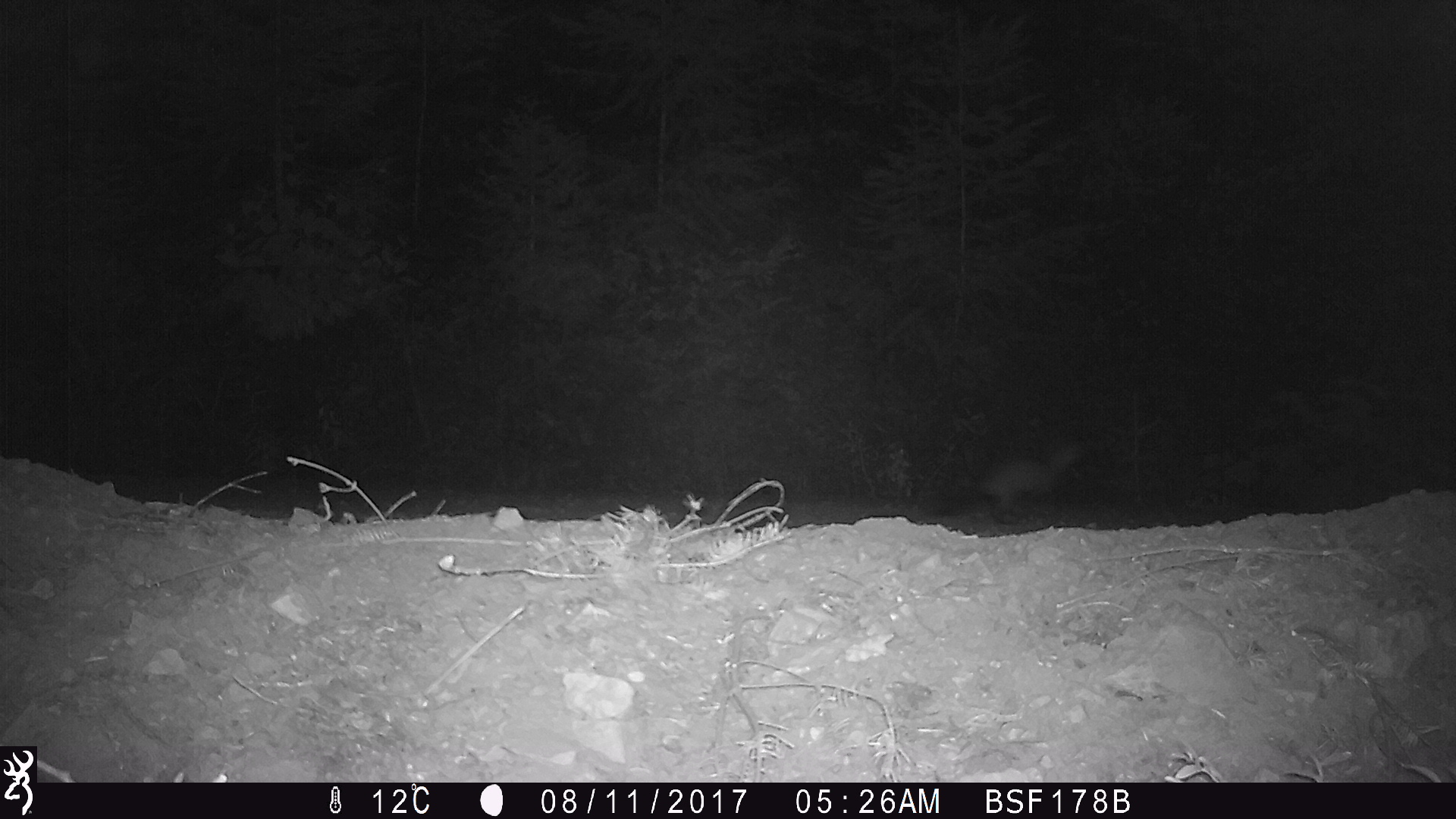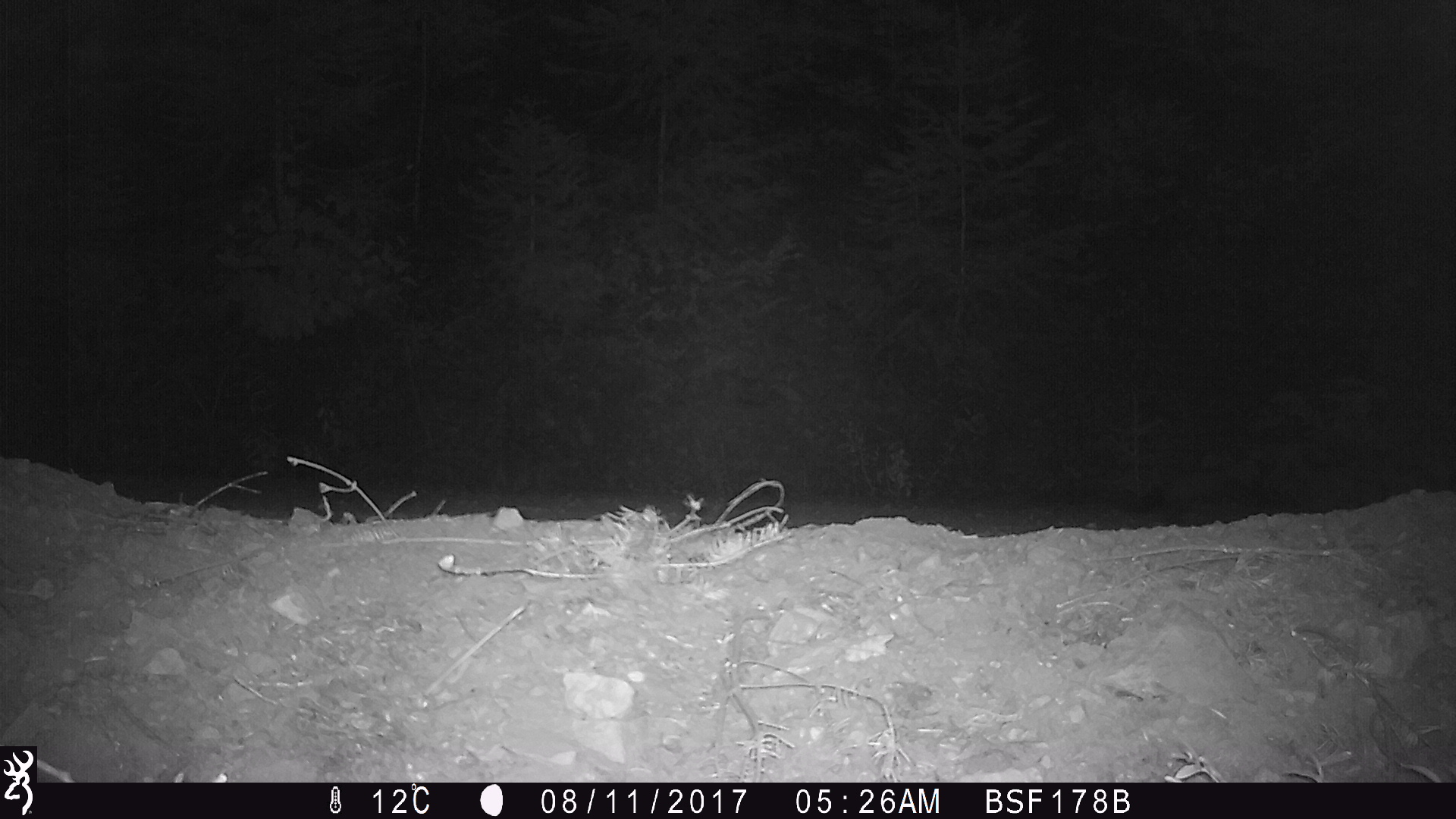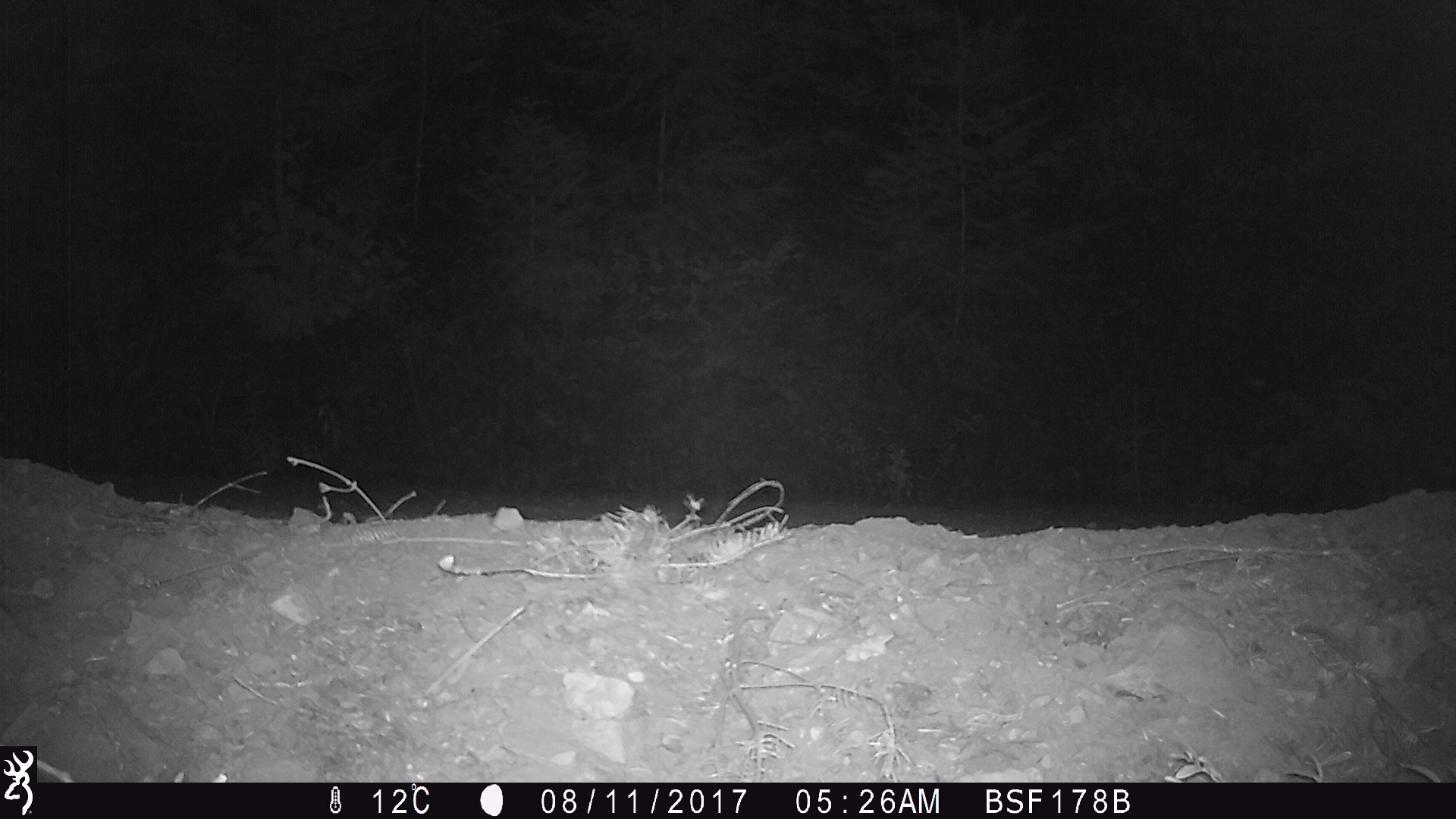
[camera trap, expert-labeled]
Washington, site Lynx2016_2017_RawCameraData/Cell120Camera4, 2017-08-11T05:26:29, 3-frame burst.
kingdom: Animalia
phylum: Chordata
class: Mammalia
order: Carnivora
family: Mustelidae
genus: Martes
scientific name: Martes americana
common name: american marten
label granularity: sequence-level